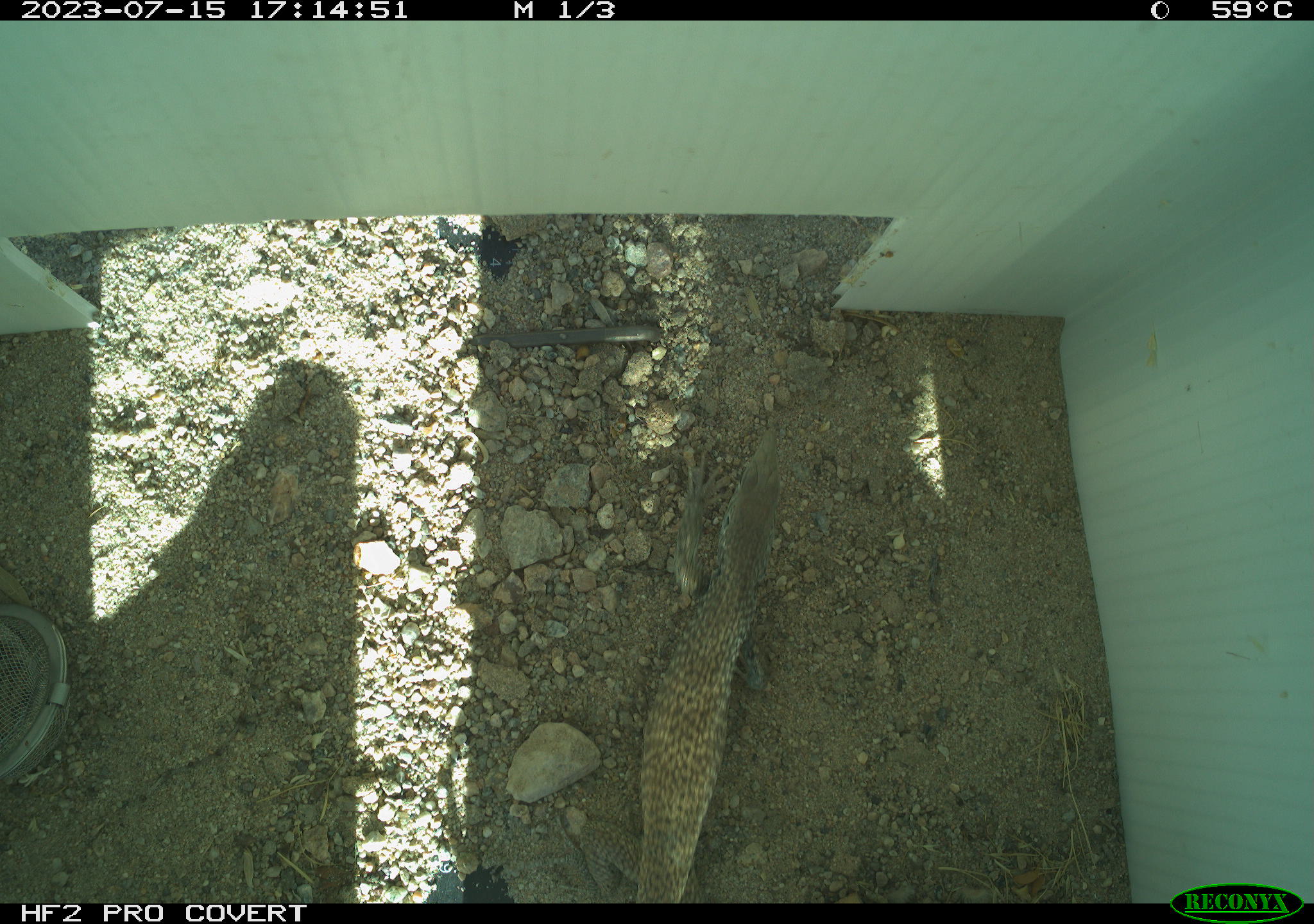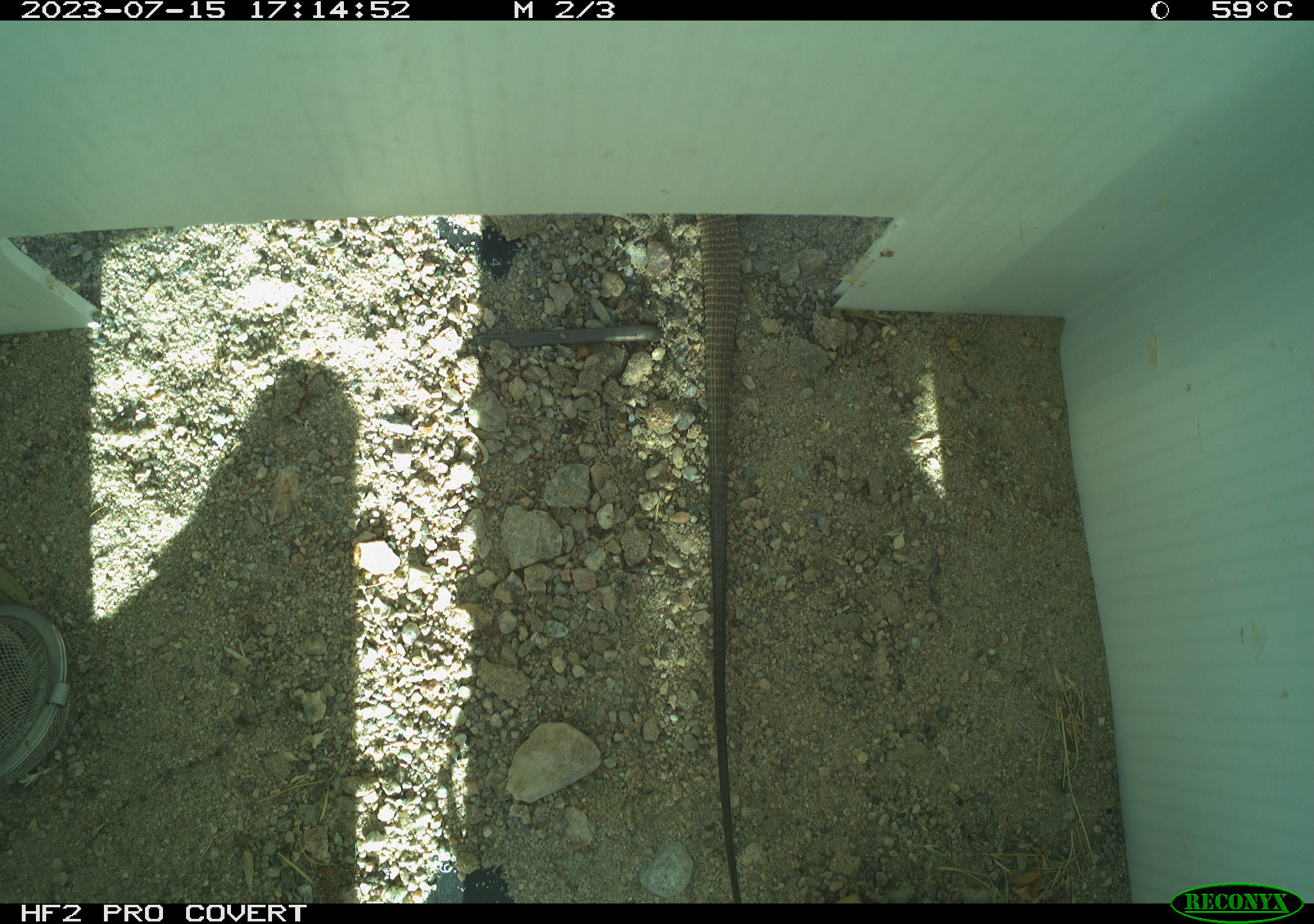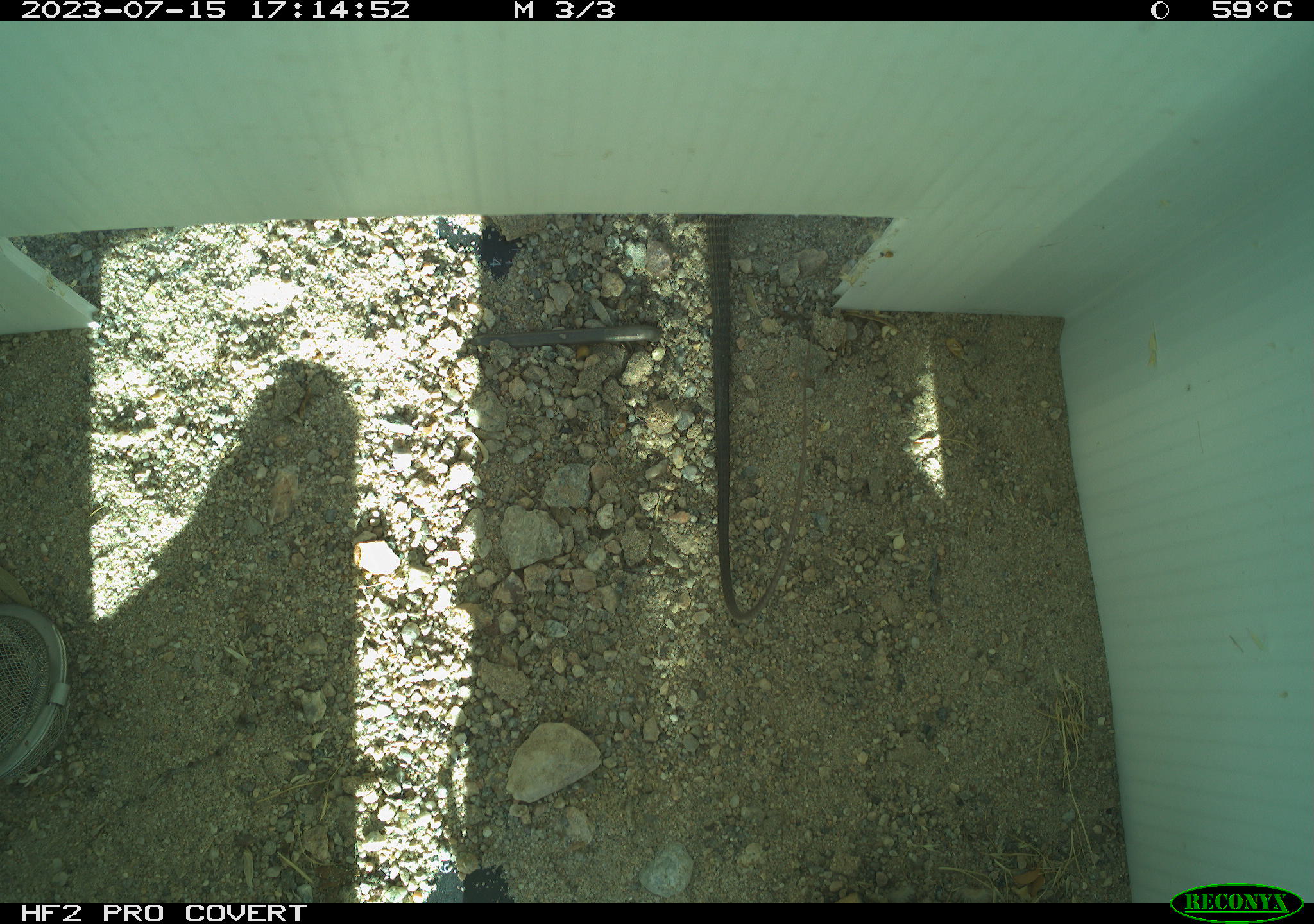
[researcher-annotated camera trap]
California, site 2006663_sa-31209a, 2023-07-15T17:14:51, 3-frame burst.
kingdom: Animalia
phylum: Chordata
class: Reptilia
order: Squamata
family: Teiidae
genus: Aspidoscelis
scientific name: Aspidoscelis tigris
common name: western whiptail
Western whiptail (Aspidoscelis tigris).